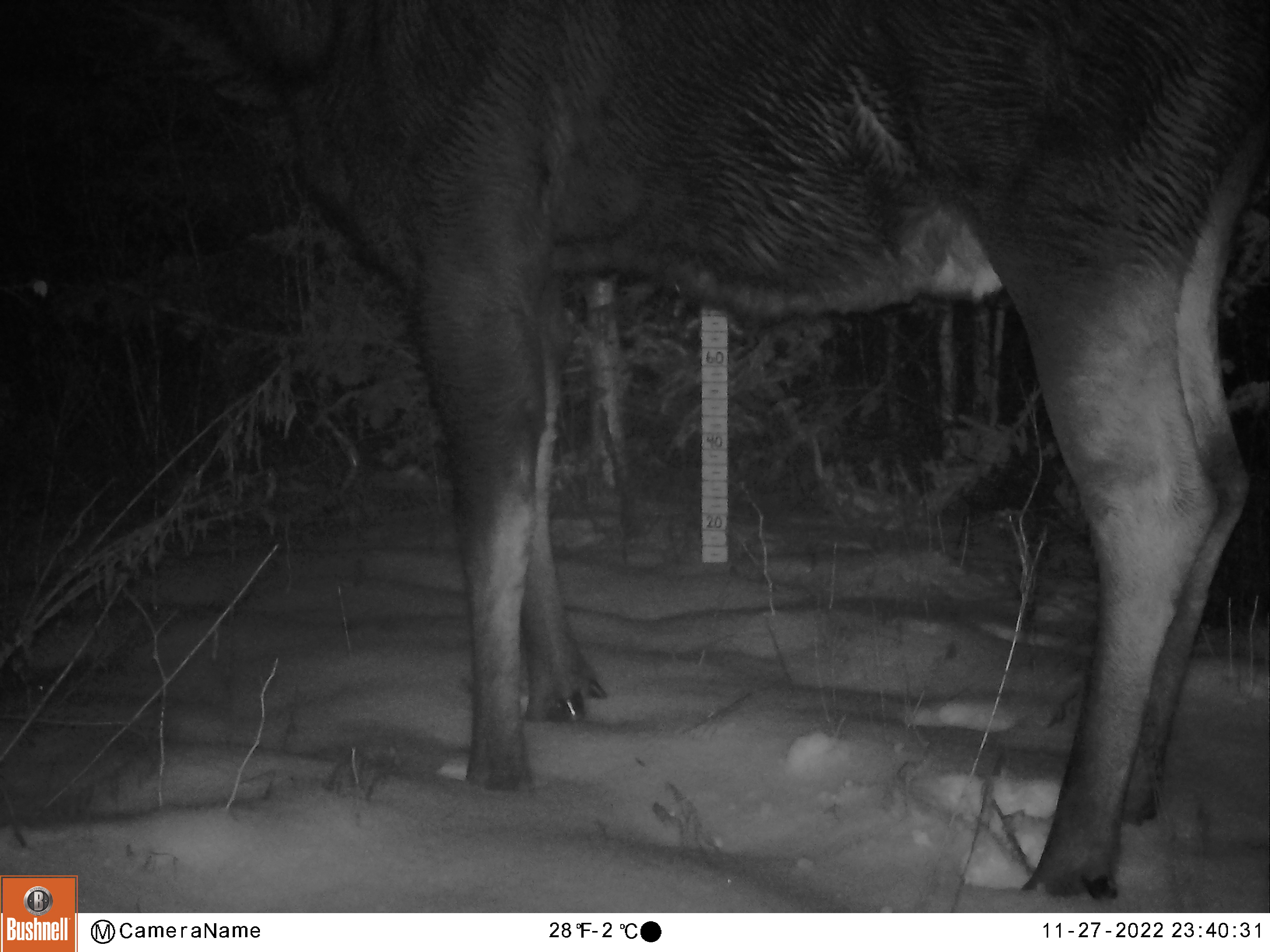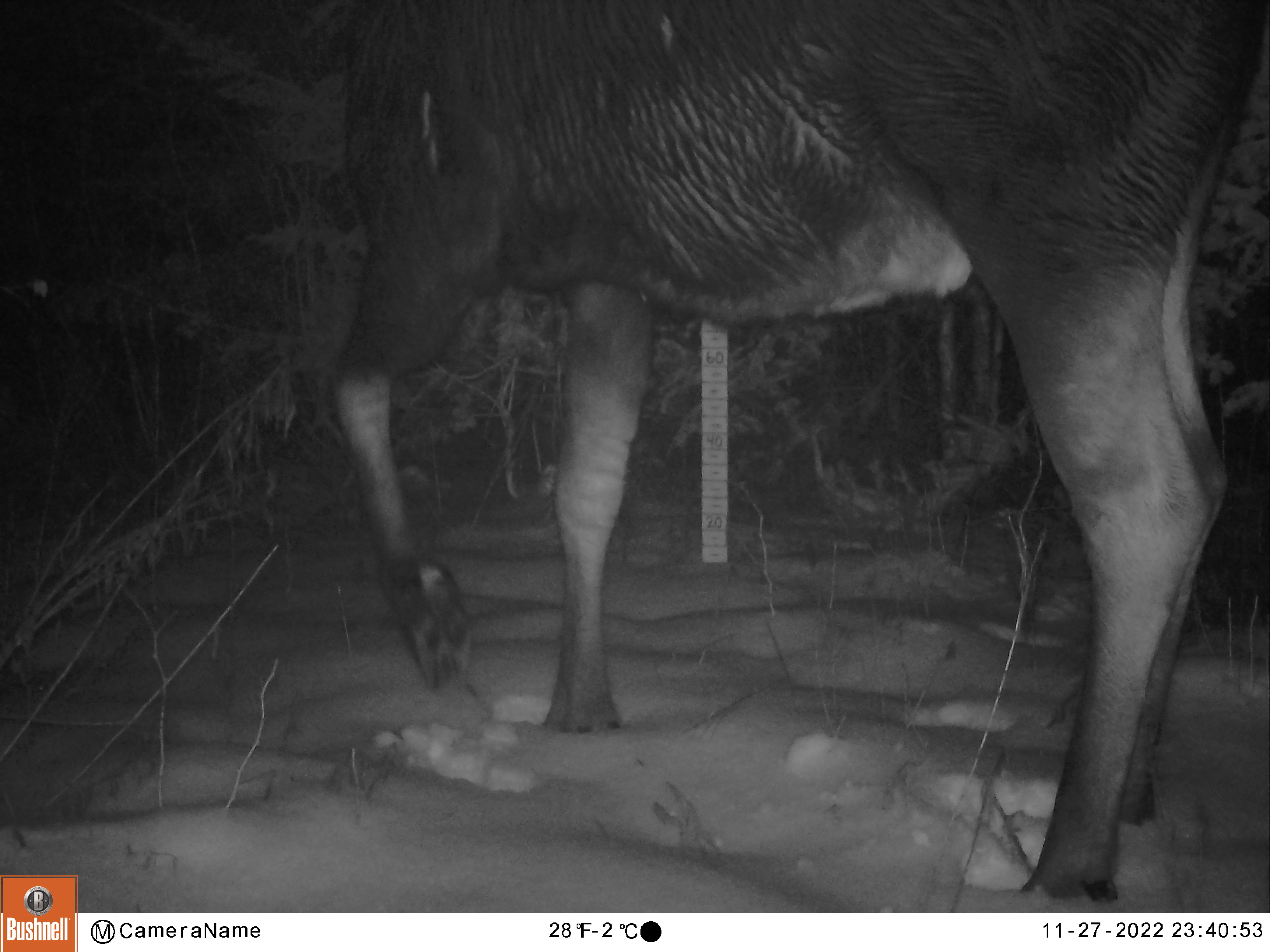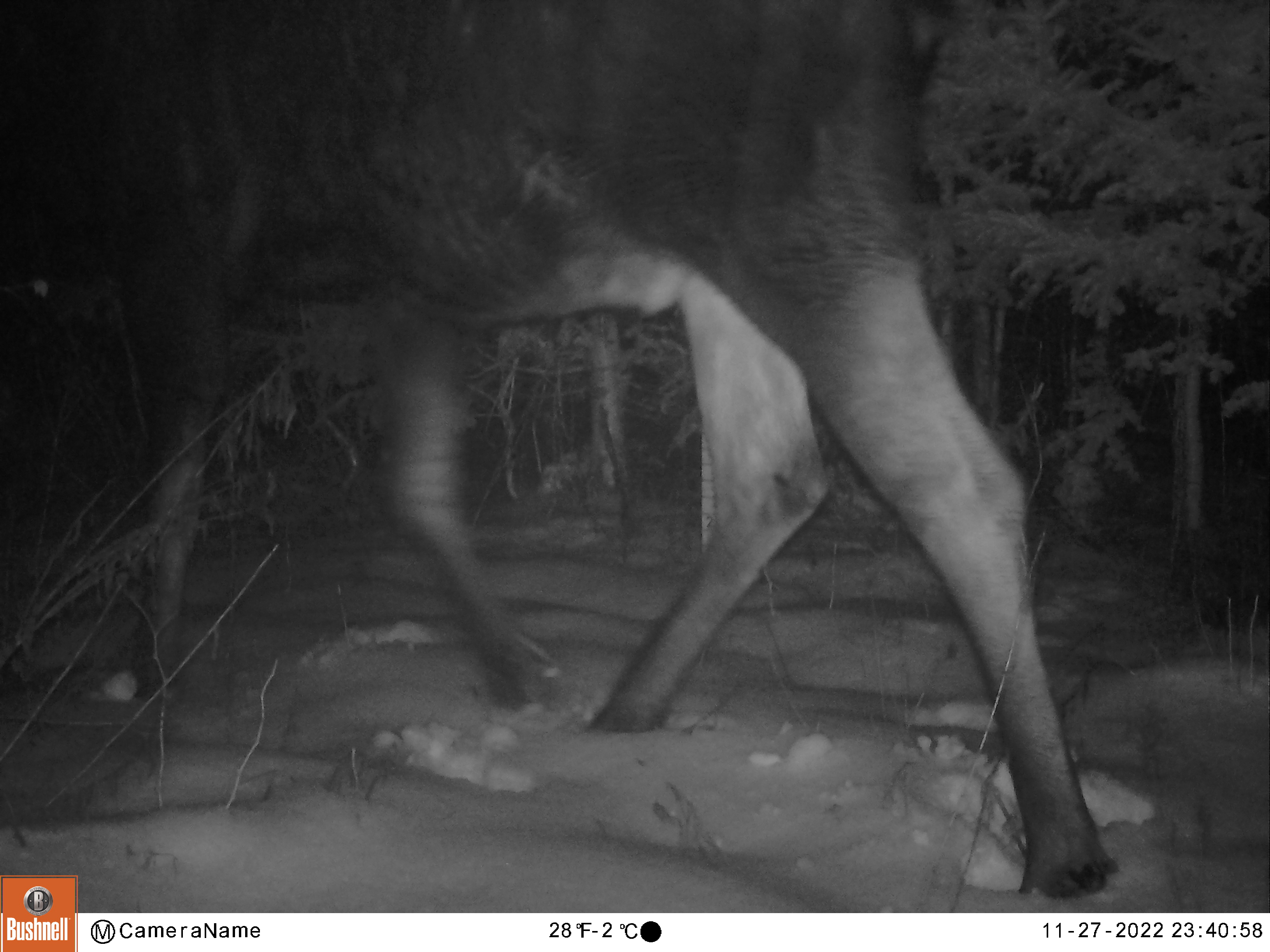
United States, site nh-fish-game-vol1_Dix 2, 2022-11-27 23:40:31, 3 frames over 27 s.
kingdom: Animalia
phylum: Chordata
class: Mammalia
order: Artiodactyla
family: Cervidae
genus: Alces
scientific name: Alces alces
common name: moose